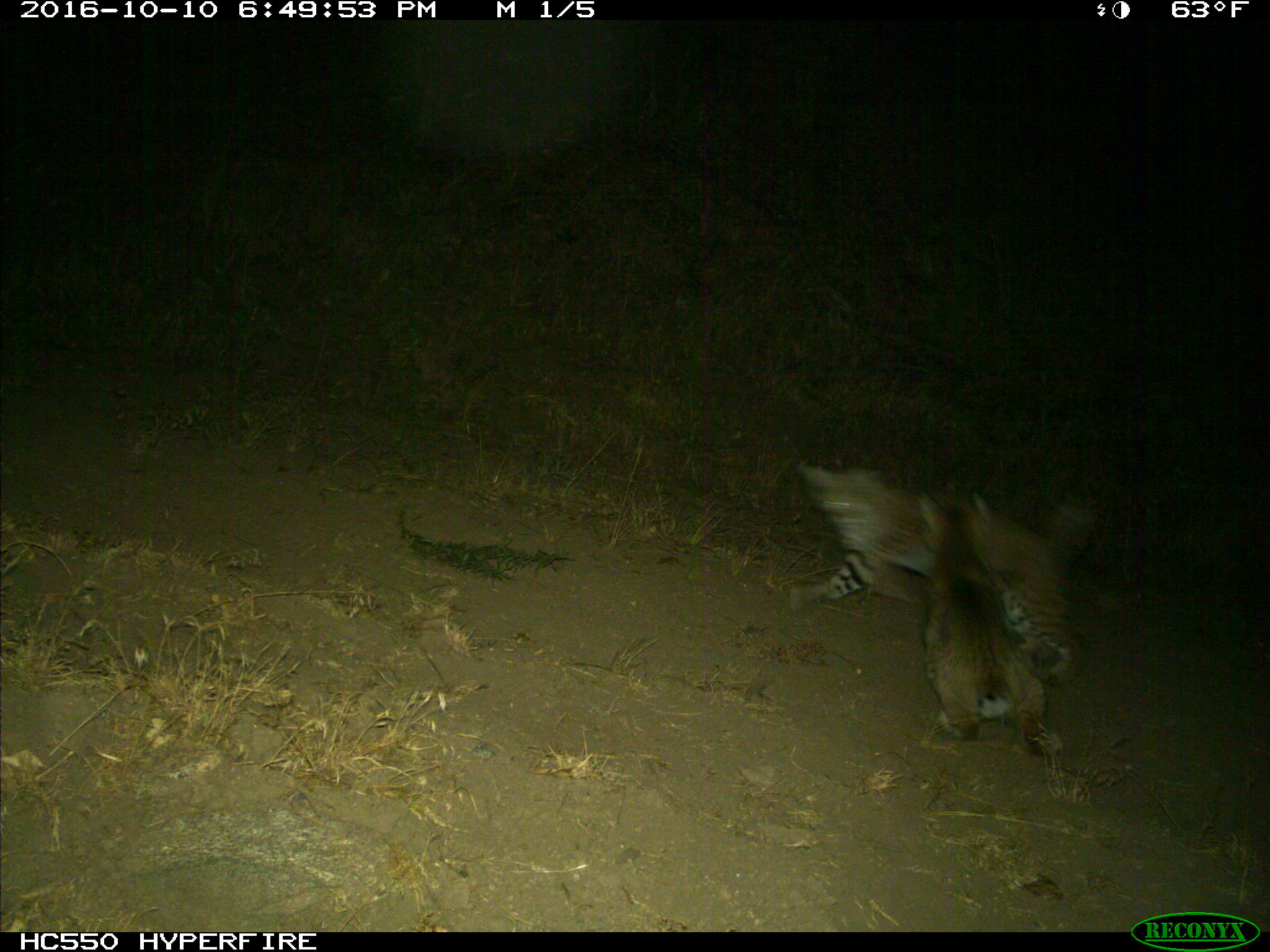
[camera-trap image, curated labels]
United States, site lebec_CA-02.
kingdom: Animalia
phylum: Chordata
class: Mammalia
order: Carnivora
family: Felidae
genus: Lynx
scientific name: Lynx rufus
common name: bobcat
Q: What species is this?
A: Lynx rufus (bobcat).